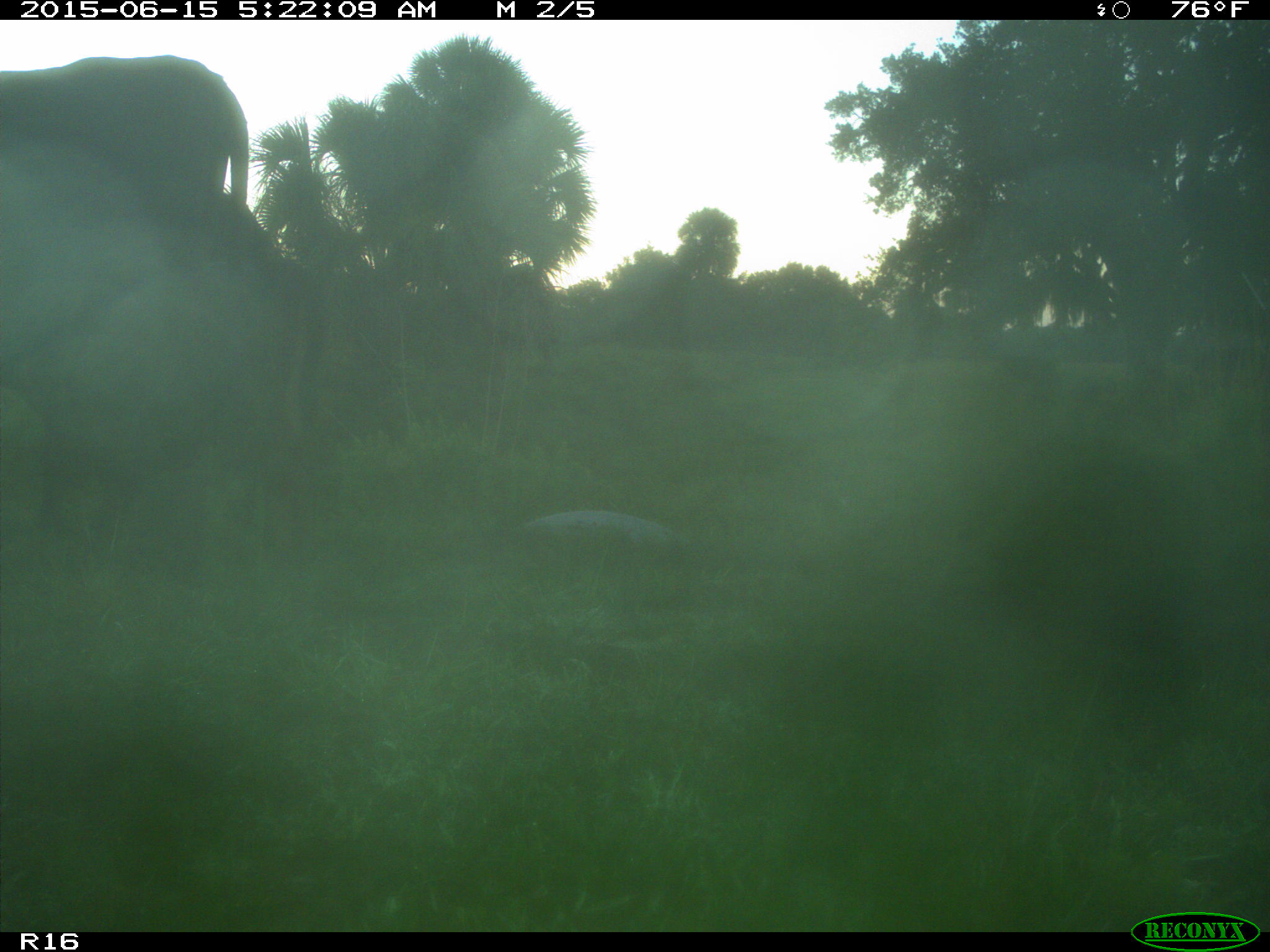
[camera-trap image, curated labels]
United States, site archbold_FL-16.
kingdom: Animalia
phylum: Chordata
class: Mammalia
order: Artiodactyla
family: Bovidae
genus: Bos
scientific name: Bos taurus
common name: domestic cow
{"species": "Bos taurus (domestic cow)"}